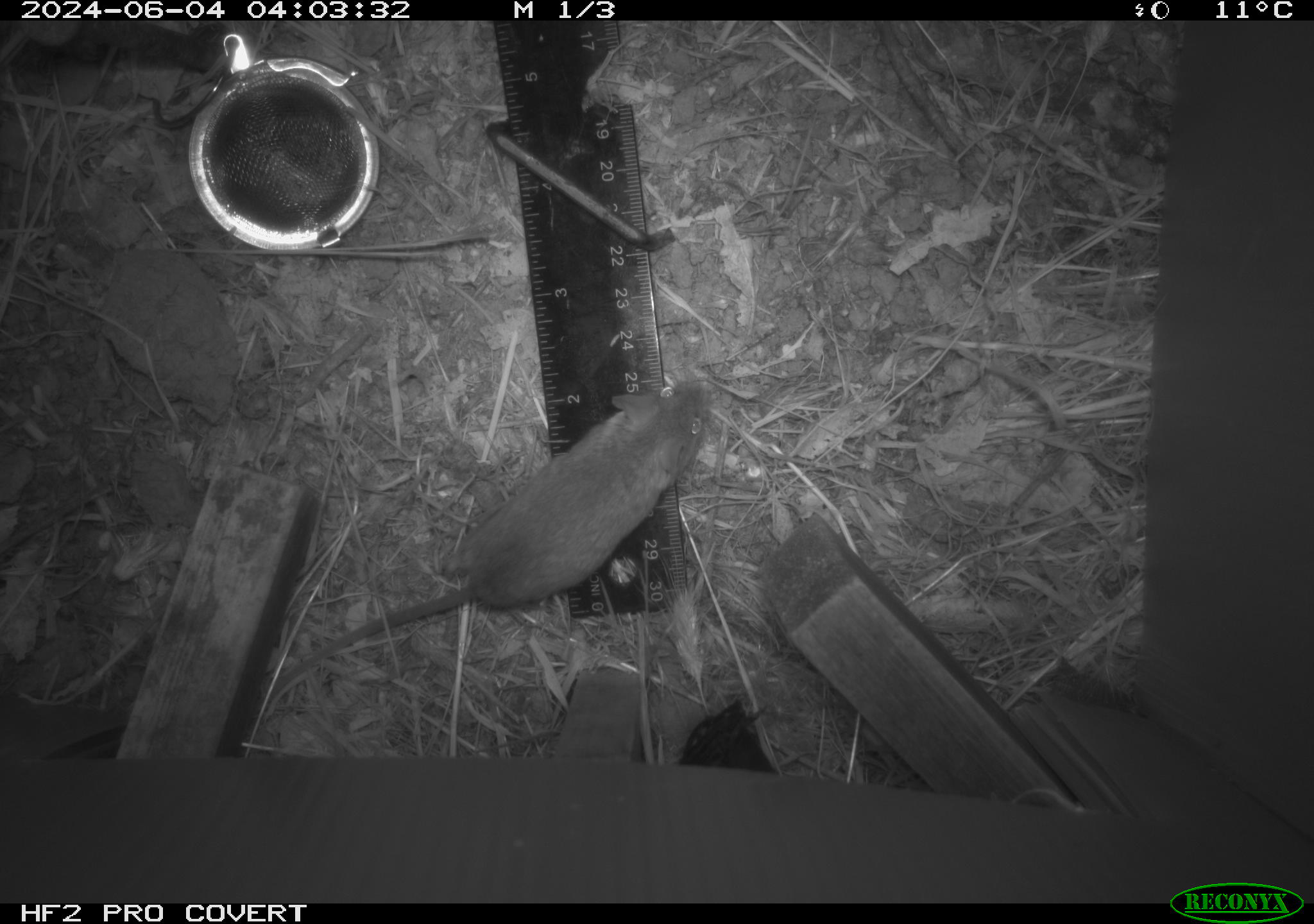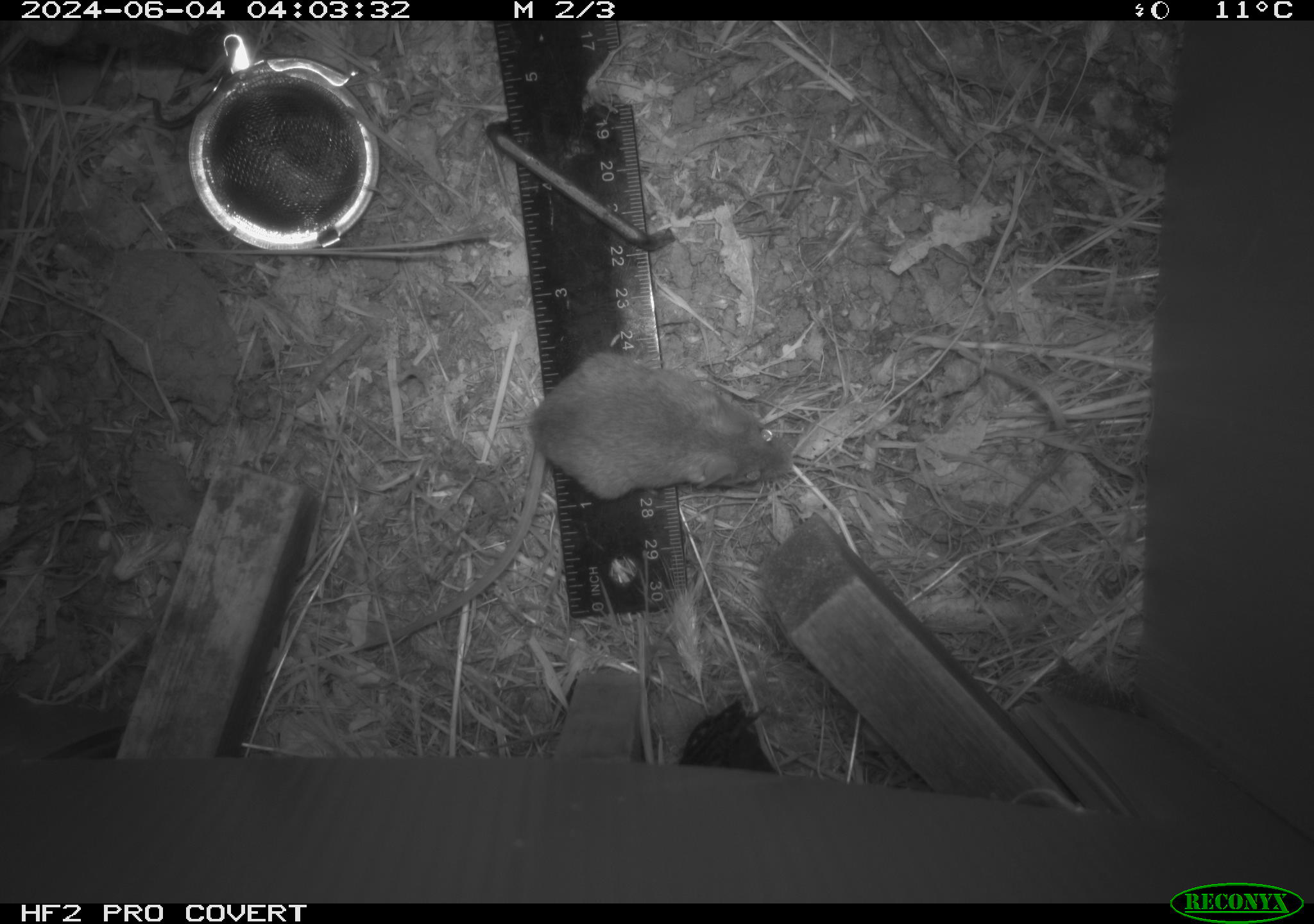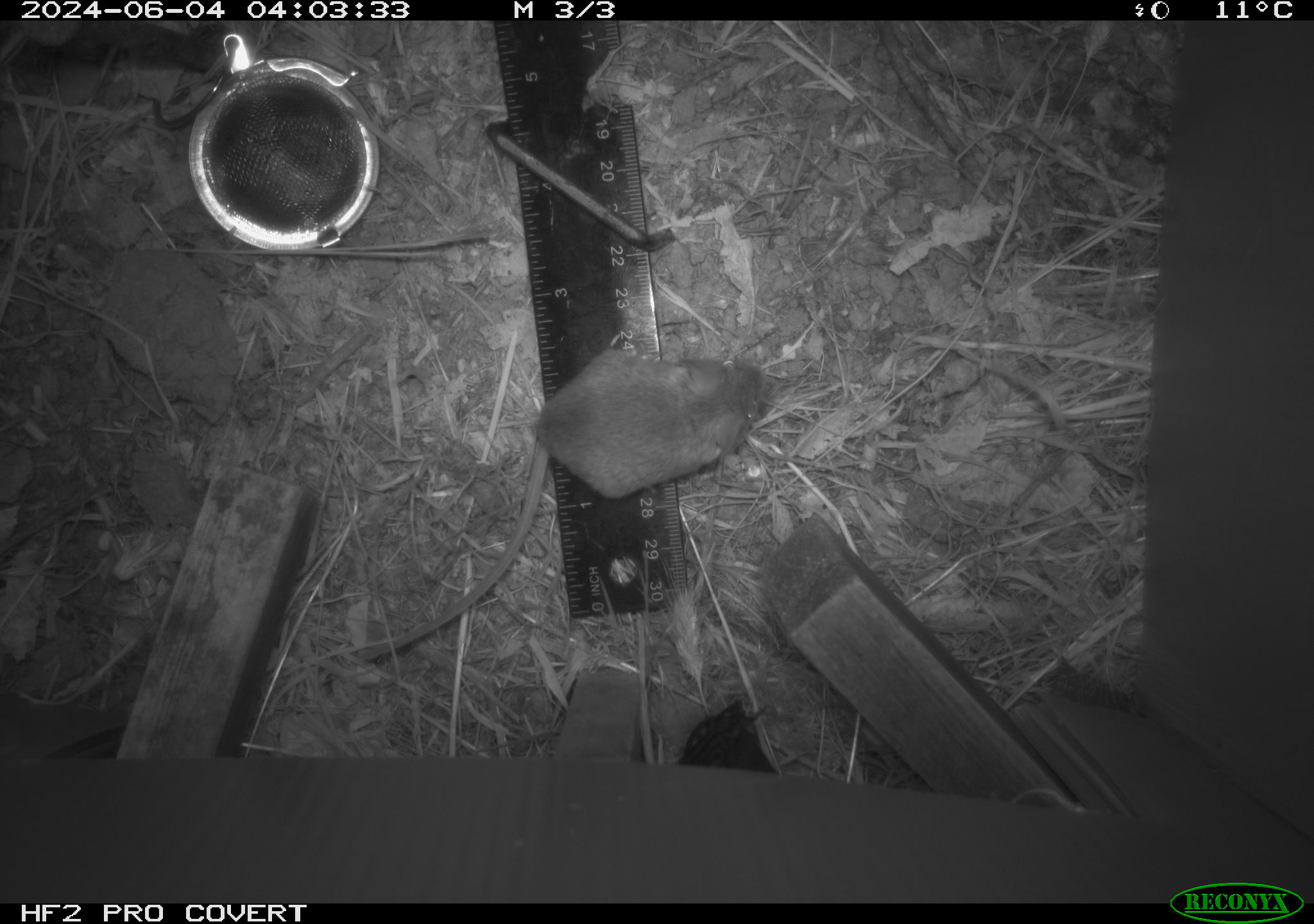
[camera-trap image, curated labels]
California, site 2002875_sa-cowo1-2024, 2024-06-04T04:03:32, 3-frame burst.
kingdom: Animalia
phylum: Chordata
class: Mammalia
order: Rodentia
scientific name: Rodentia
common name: mouse species